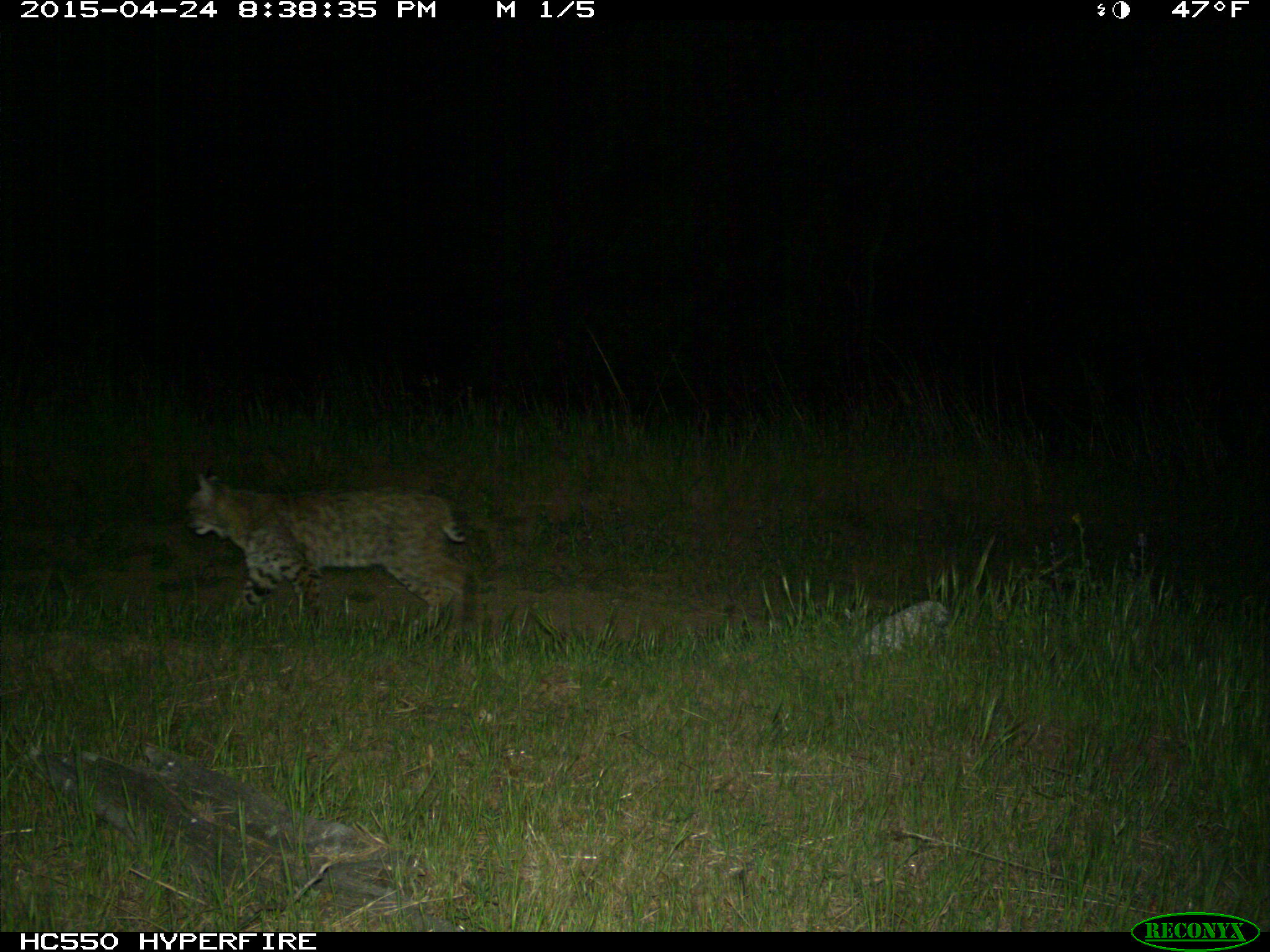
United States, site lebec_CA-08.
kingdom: Animalia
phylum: Chordata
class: Mammalia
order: Carnivora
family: Felidae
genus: Lynx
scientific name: Lynx rufus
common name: bobcat